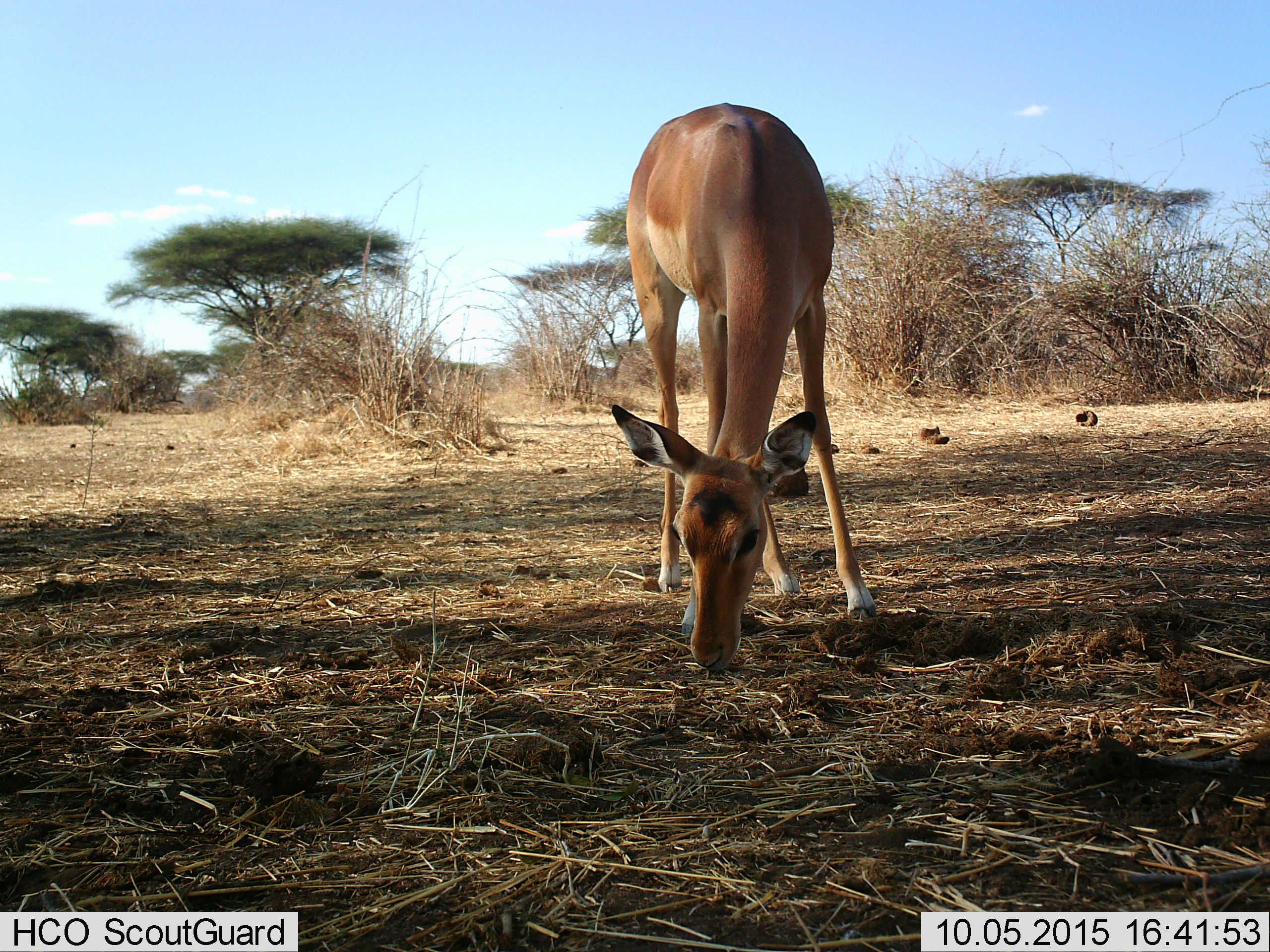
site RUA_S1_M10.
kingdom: Animalia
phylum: Chordata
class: Mammalia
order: Artiodactyla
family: Bovidae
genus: Aepyceros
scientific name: Aepyceros melampus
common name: impala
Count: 1.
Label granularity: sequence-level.